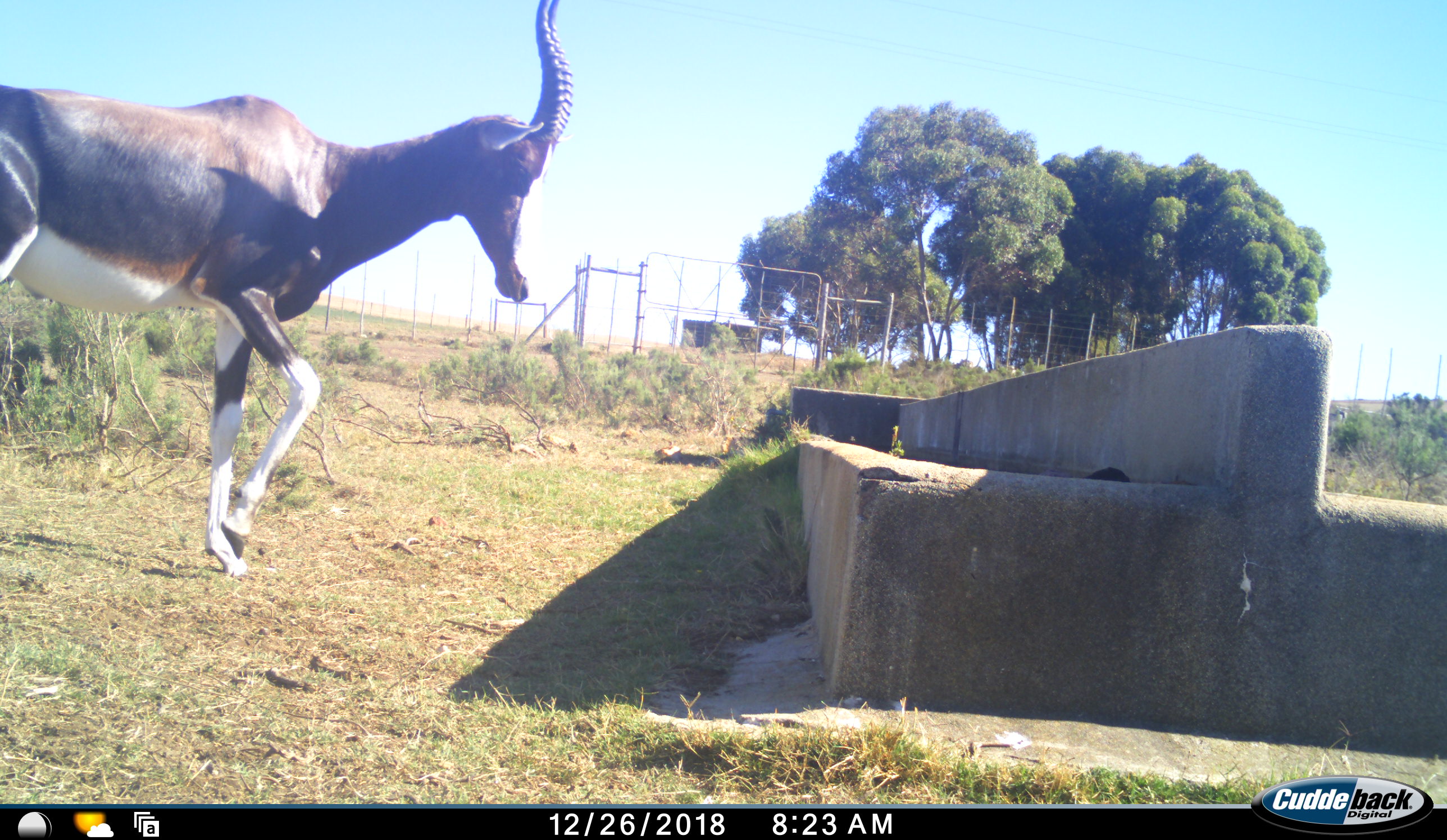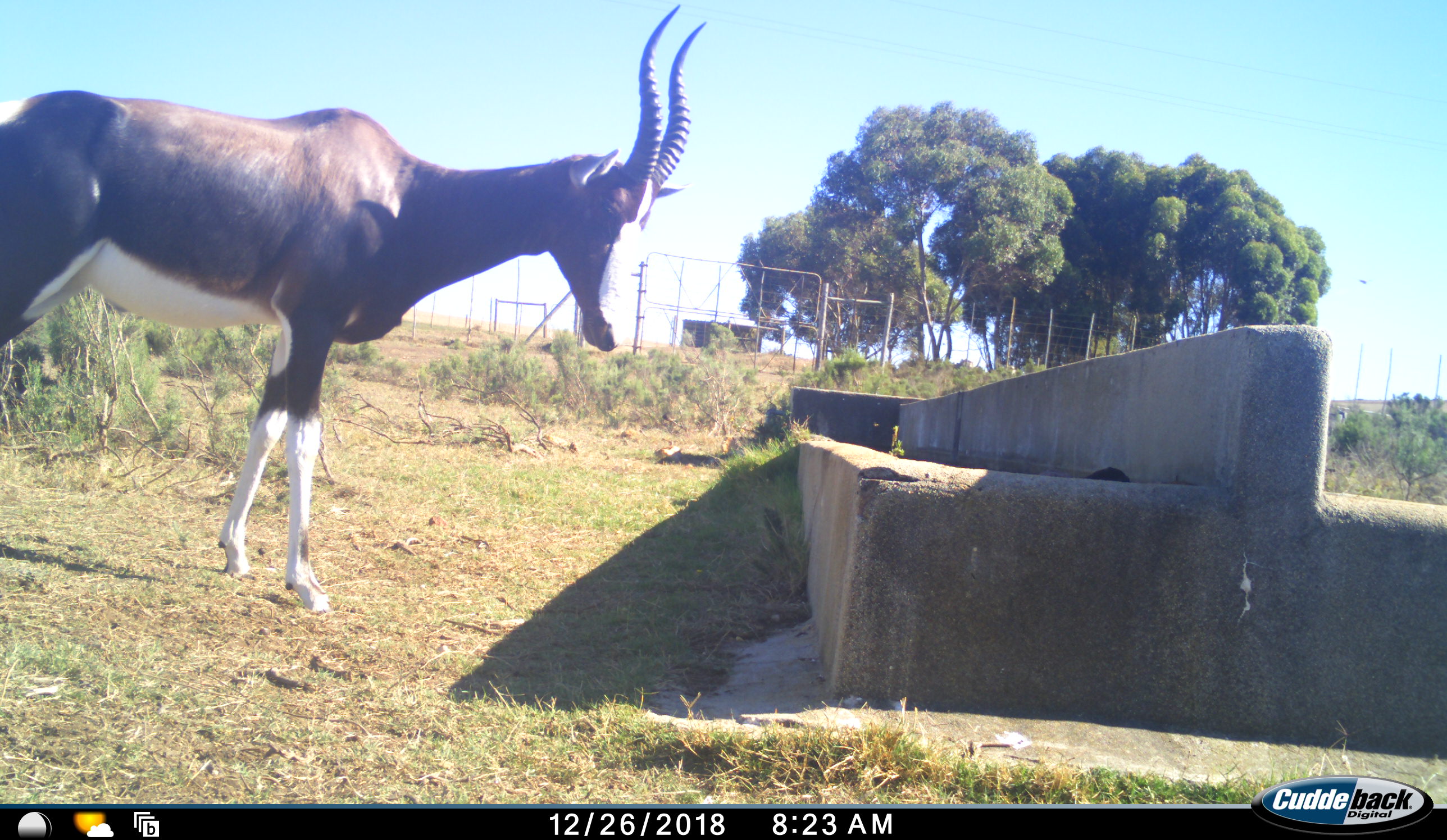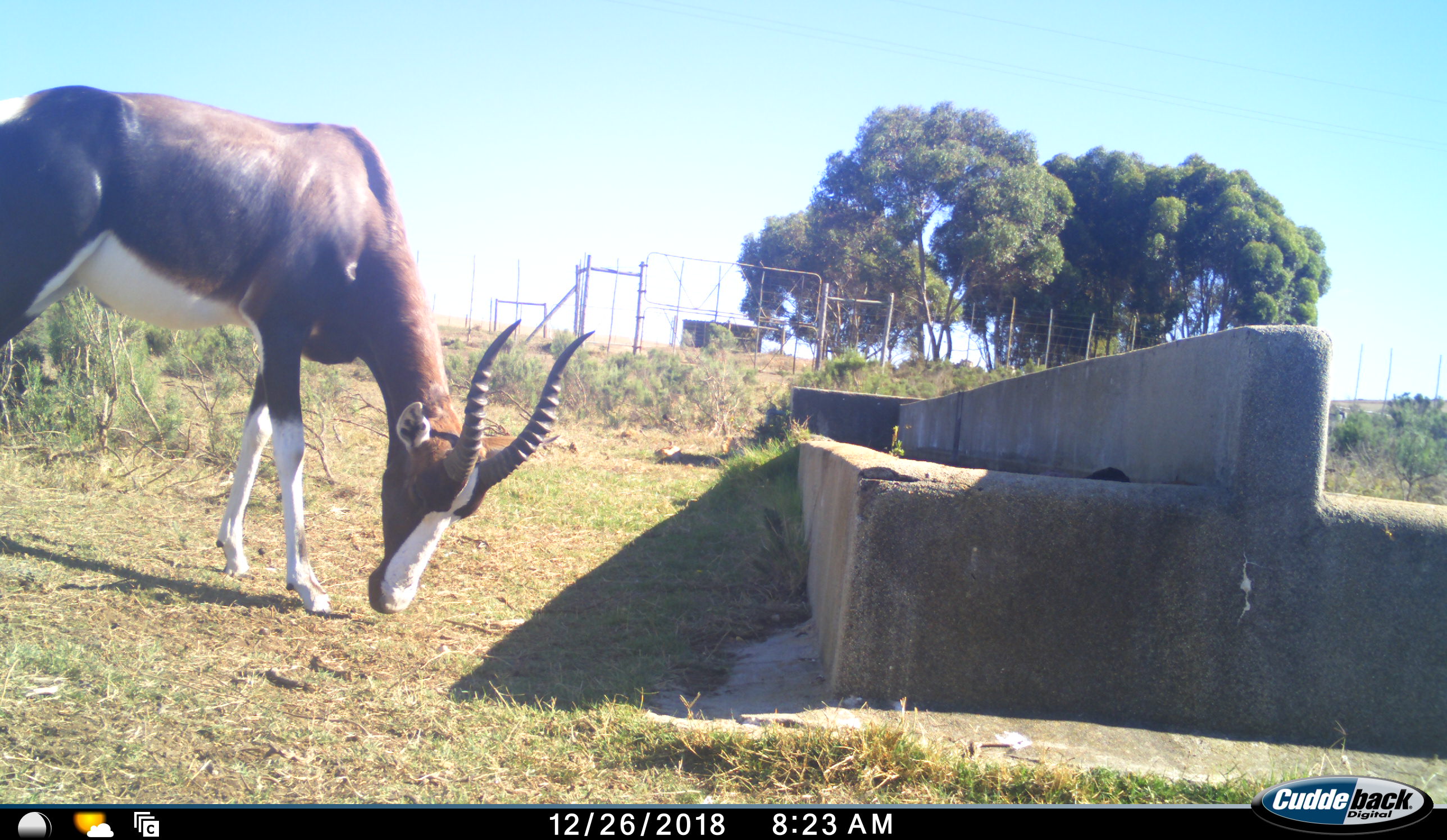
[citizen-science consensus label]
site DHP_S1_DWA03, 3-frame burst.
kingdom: Animalia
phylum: Chordata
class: Mammalia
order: Artiodactyla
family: Bovidae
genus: Damaliscus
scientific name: Damaliscus pygargus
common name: bontebok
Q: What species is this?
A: Bontebok (Damaliscus pygargus).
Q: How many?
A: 1.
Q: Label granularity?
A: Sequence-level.